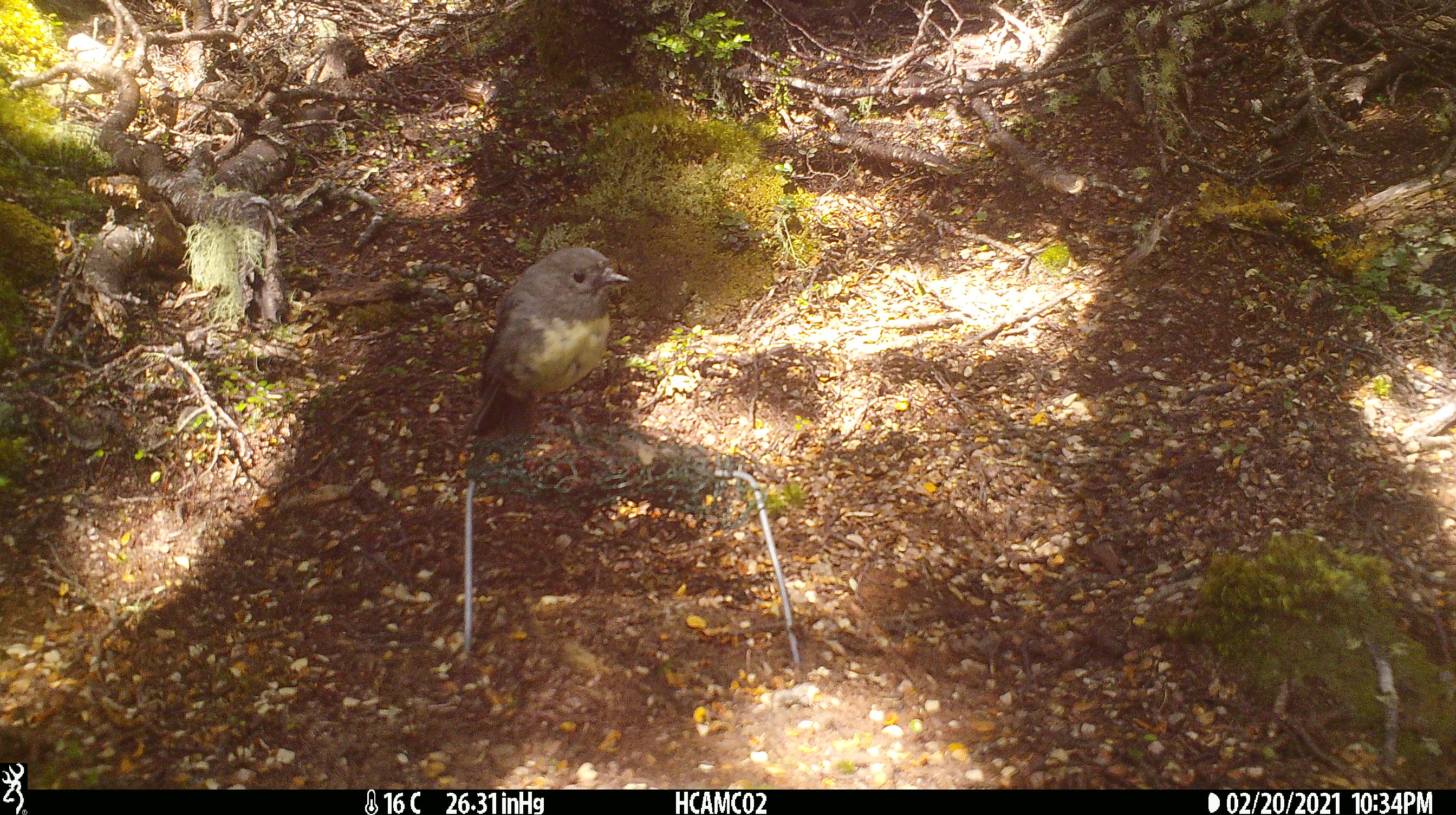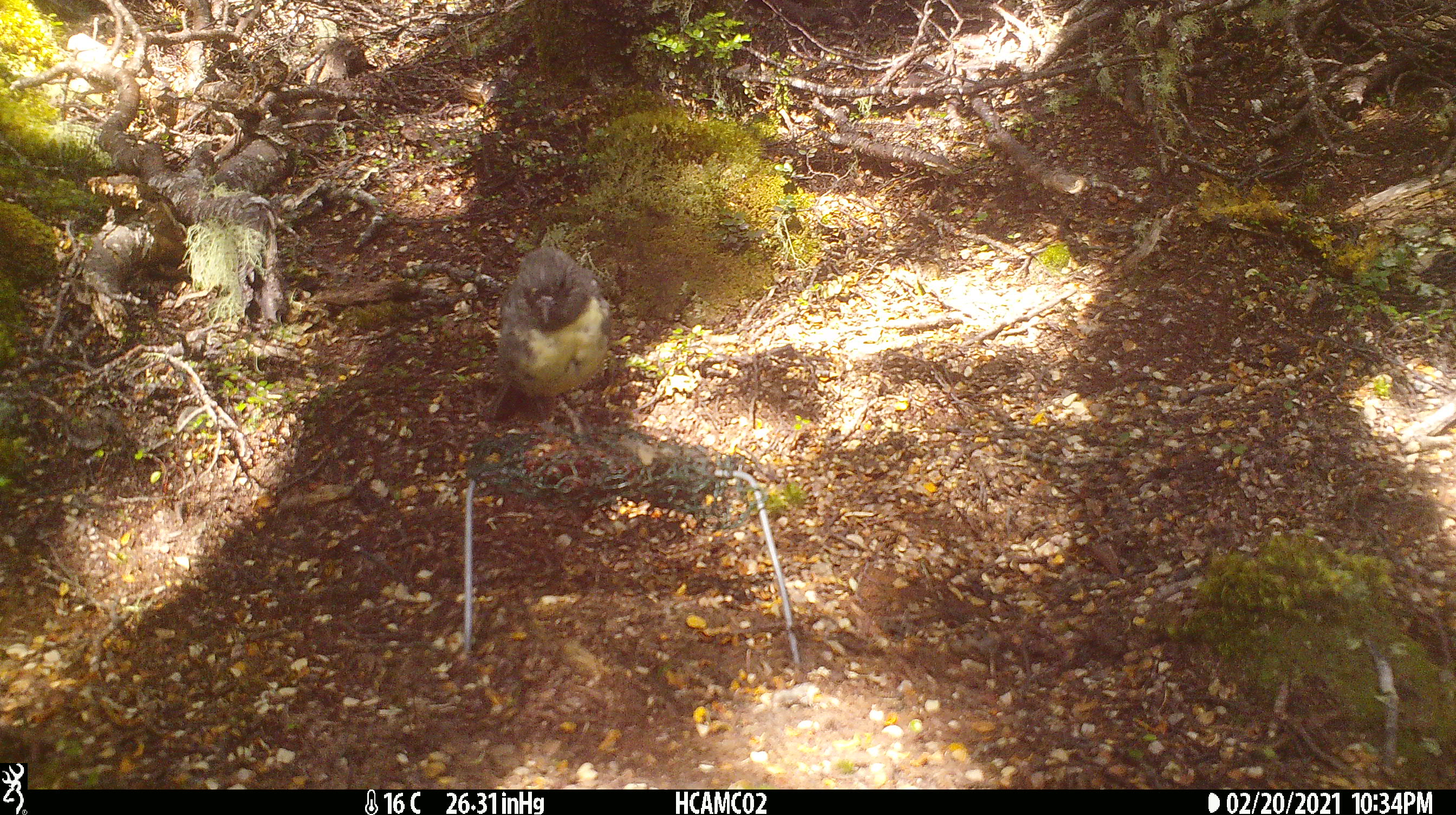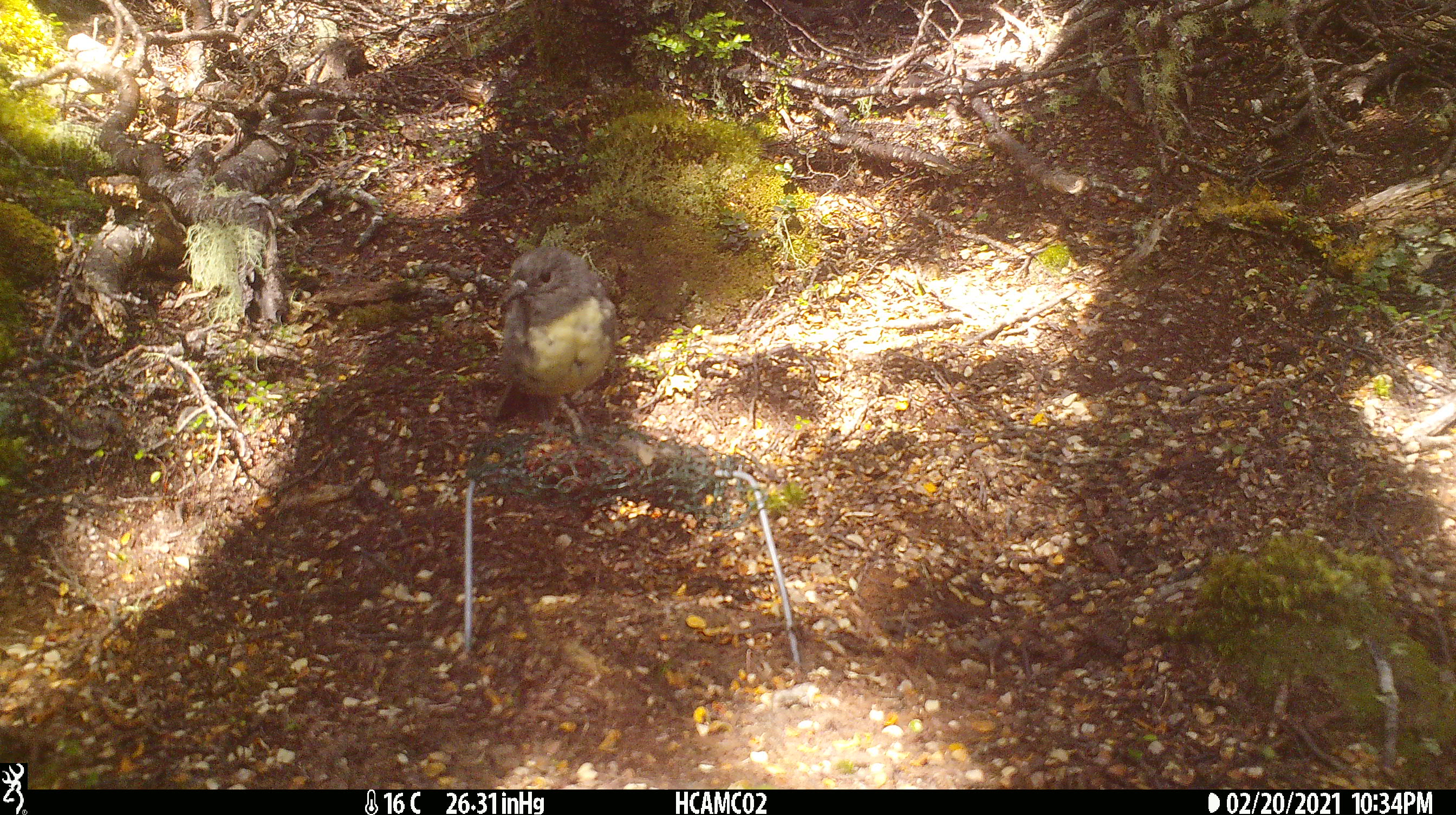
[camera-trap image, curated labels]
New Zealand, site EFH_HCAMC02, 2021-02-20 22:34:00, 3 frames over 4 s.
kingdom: Animalia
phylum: Chordata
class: Aves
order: Passeriformes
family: Petroicidae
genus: Petroica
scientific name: Petroica australis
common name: new zealand robin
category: robin